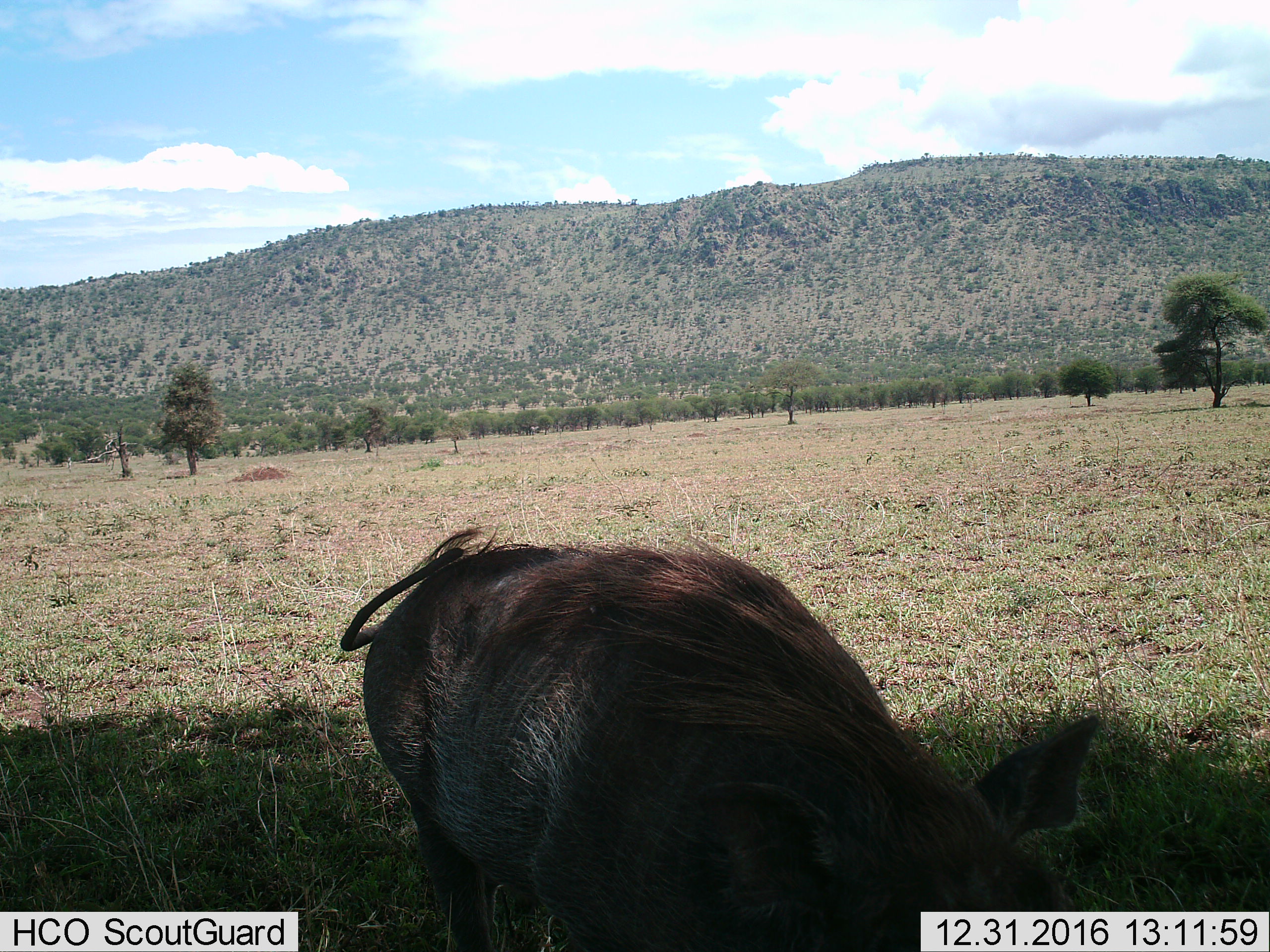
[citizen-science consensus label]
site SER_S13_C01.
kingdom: Animalia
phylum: Chordata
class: Mammalia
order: Artiodactyla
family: Suidae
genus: Phacochoerus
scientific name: Phacochoerus africanus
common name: warthog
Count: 1.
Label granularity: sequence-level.